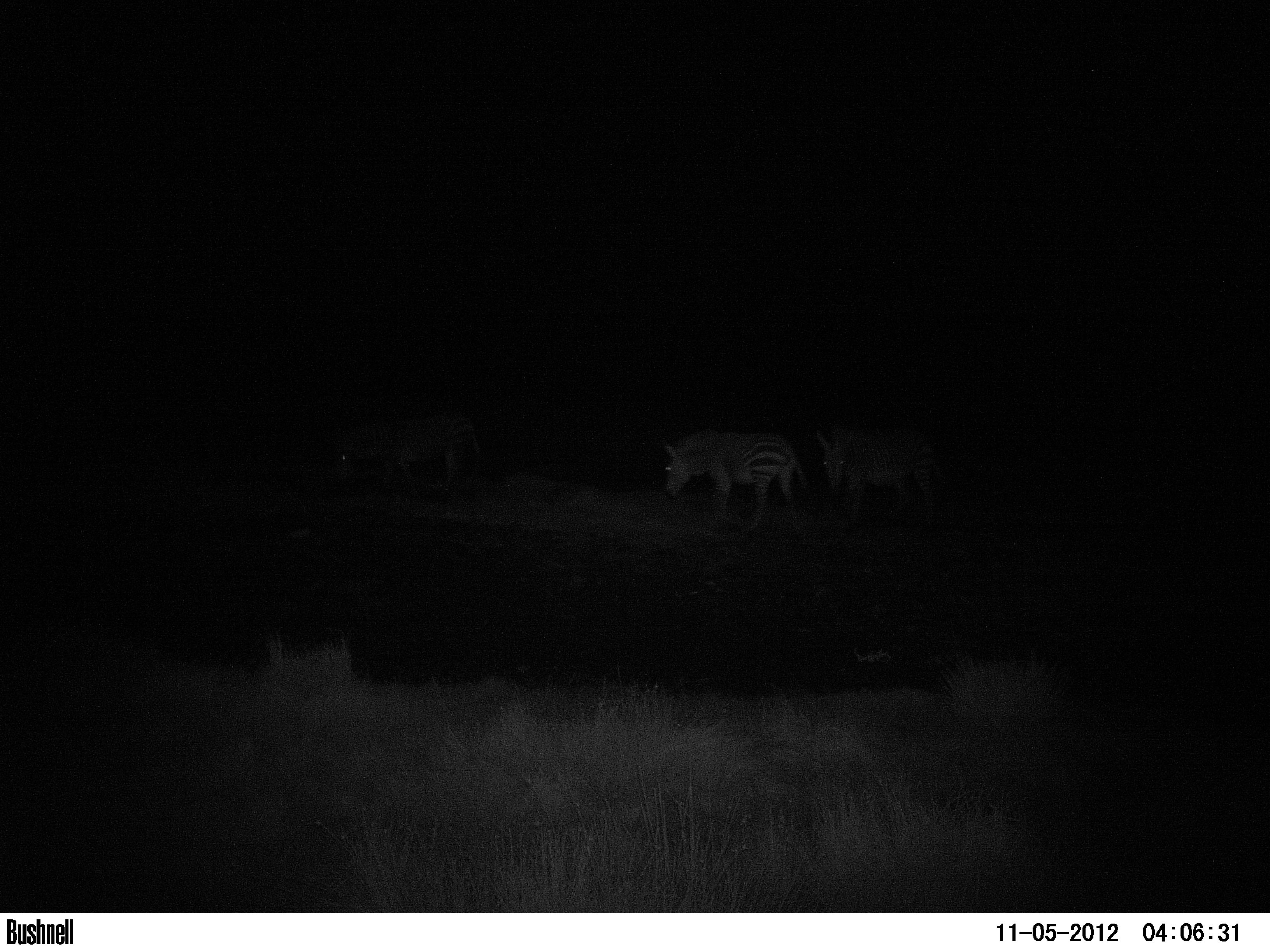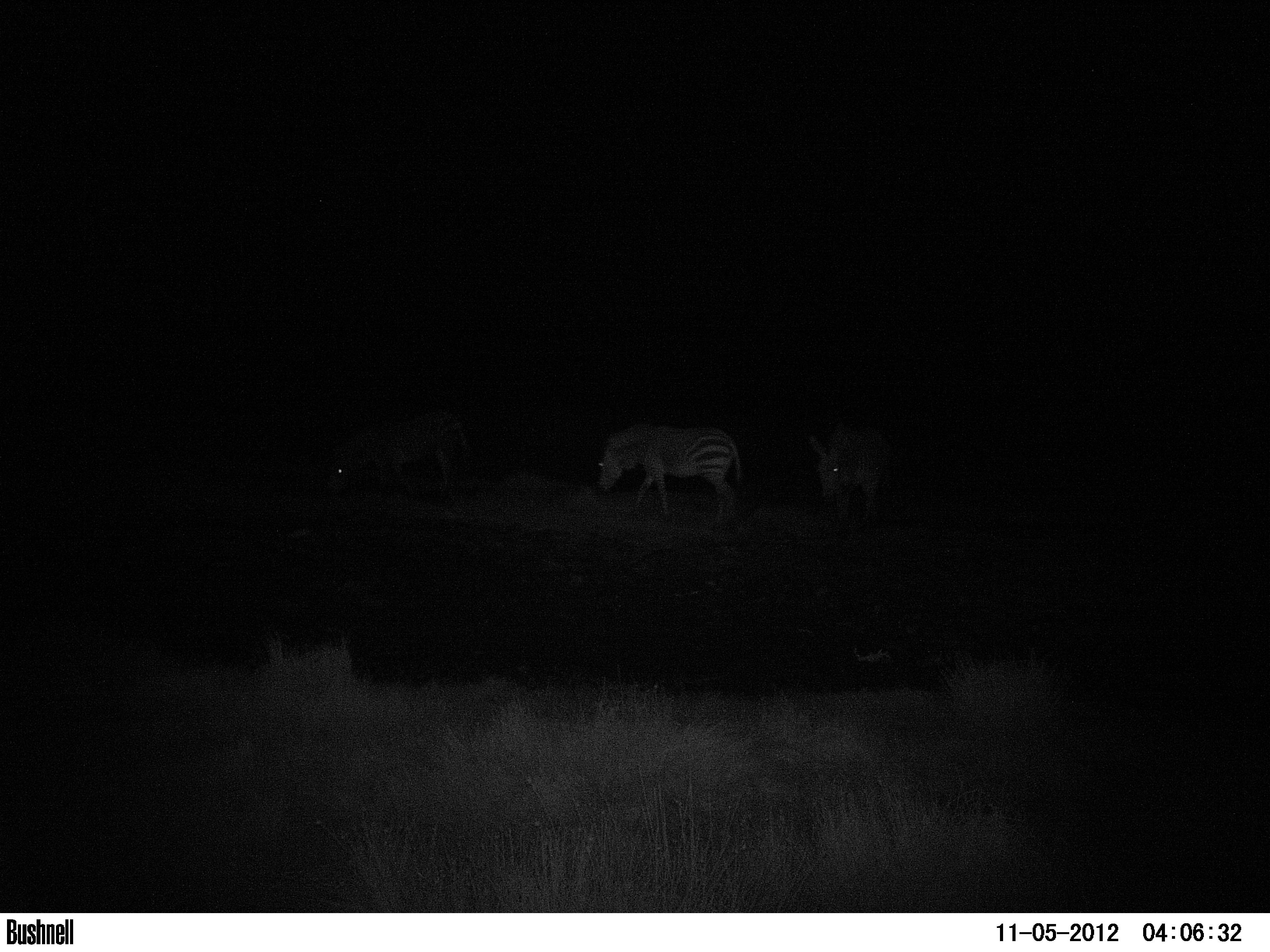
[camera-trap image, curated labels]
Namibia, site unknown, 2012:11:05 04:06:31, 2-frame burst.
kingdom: Animalia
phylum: Chordata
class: Mammalia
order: Perissodactyla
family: Equidae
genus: Equus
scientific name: Equus zebra hartmannae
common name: hartmann's mountain zebra